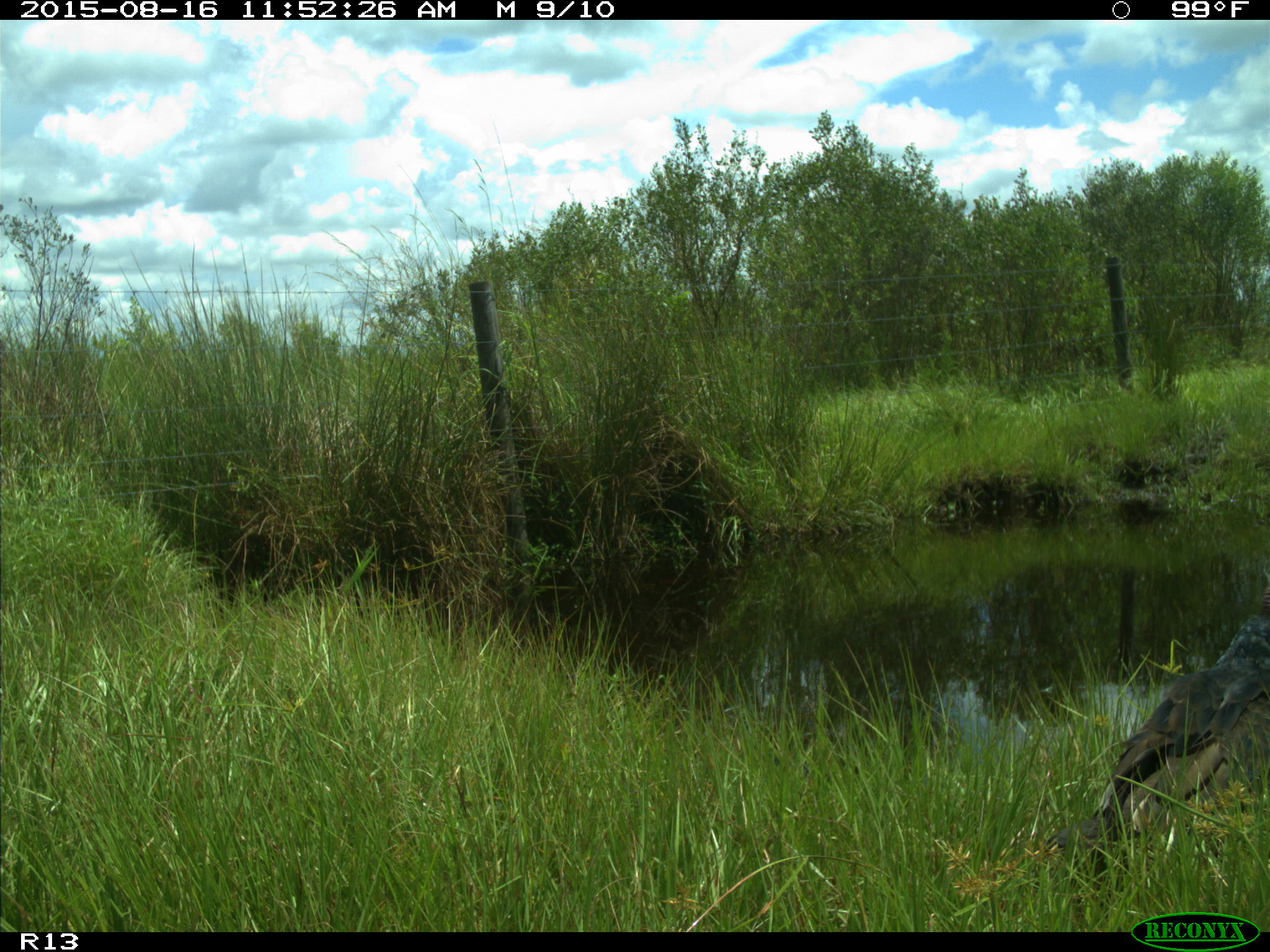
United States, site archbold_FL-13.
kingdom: Animalia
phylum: Chordata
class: Aves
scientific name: Aves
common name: birds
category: unidentified bird